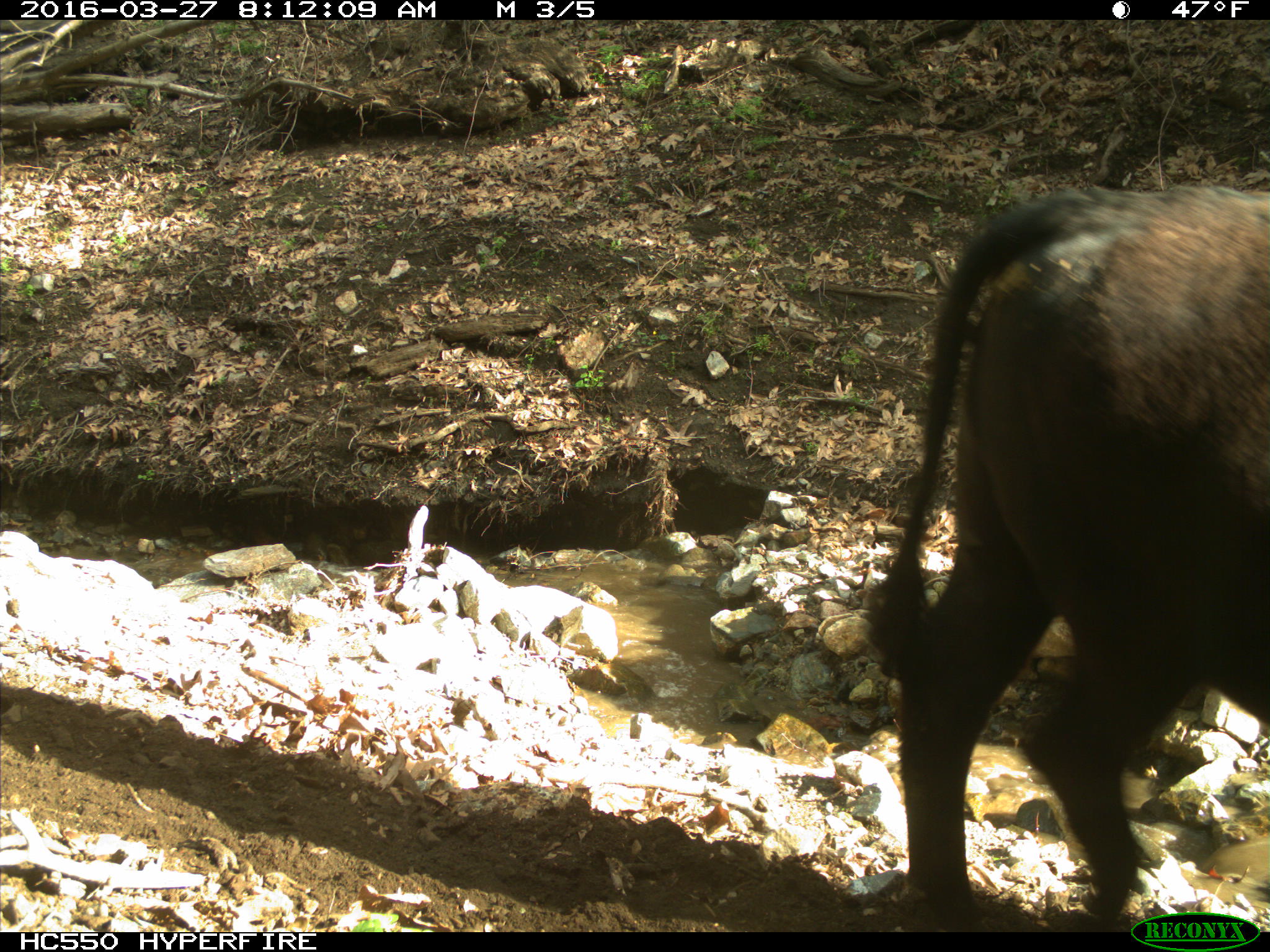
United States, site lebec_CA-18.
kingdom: Animalia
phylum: Chordata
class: Mammalia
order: Artiodactyla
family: Bovidae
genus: Bos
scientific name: Bos taurus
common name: domestic cow